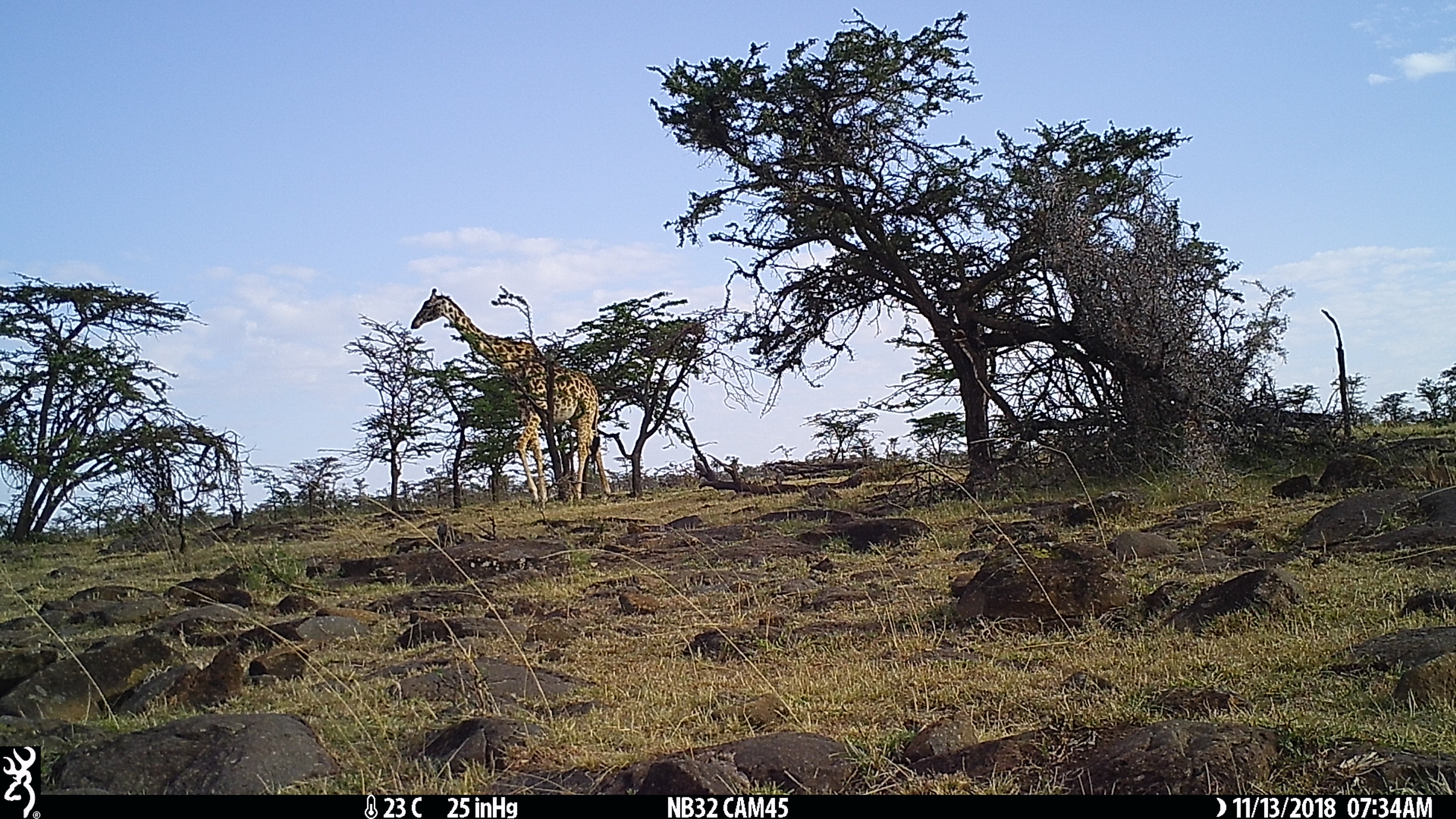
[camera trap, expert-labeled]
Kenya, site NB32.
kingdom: Animalia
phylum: Chordata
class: Mammalia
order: Artiodactyla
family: Giraffidae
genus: Giraffa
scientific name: Giraffa camelopardalis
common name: northern giraffe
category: giraffe